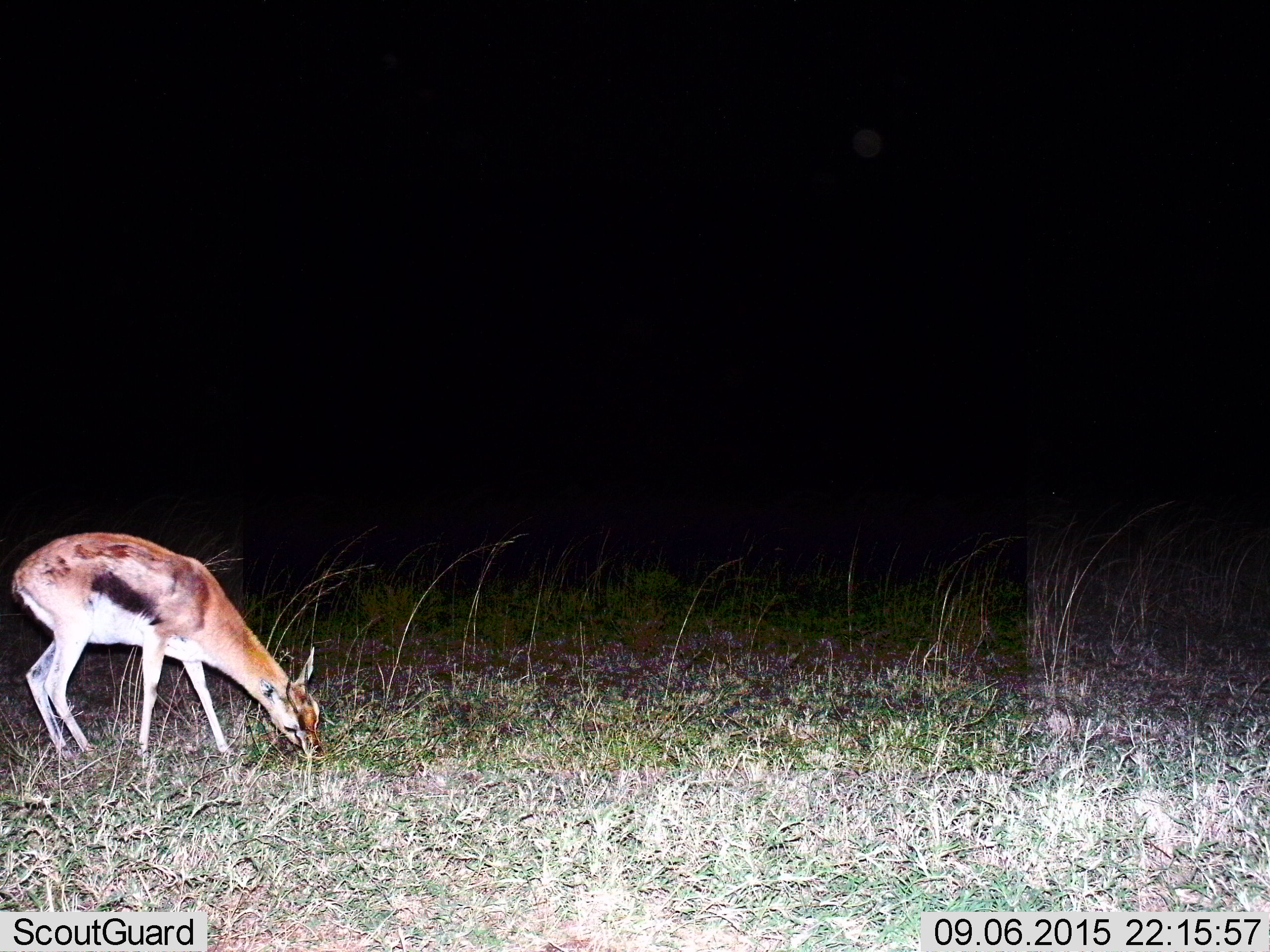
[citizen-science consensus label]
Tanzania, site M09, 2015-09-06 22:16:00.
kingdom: Animalia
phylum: Chordata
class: Mammalia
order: Artiodactyla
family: Bovidae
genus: Eudorcas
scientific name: Eudorcas thomsonii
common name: thomson's gazelle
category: gazellethomsons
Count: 1.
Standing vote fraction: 20%.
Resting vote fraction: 0%.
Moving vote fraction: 0%.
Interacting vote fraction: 0%.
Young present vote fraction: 20%.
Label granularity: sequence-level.